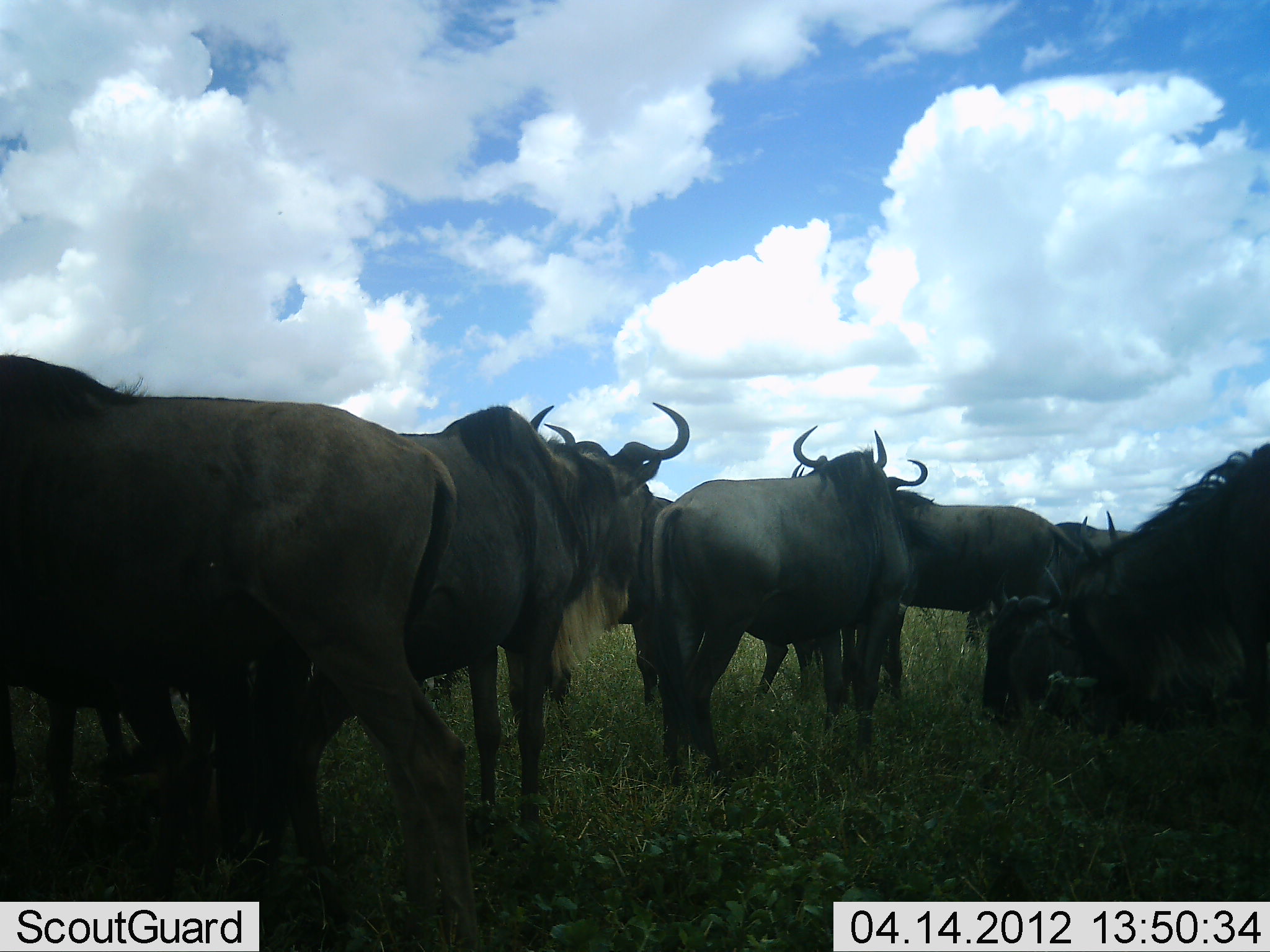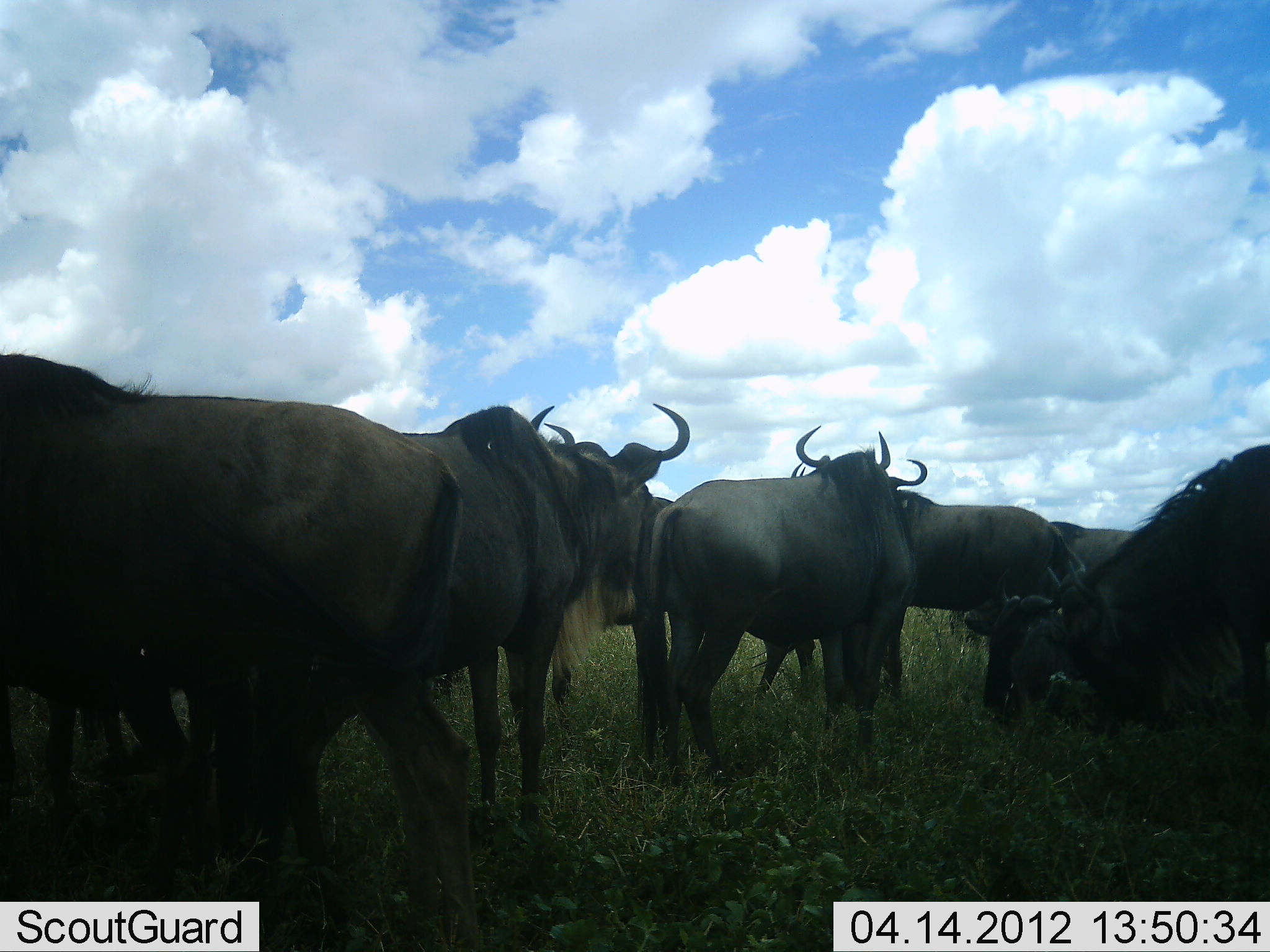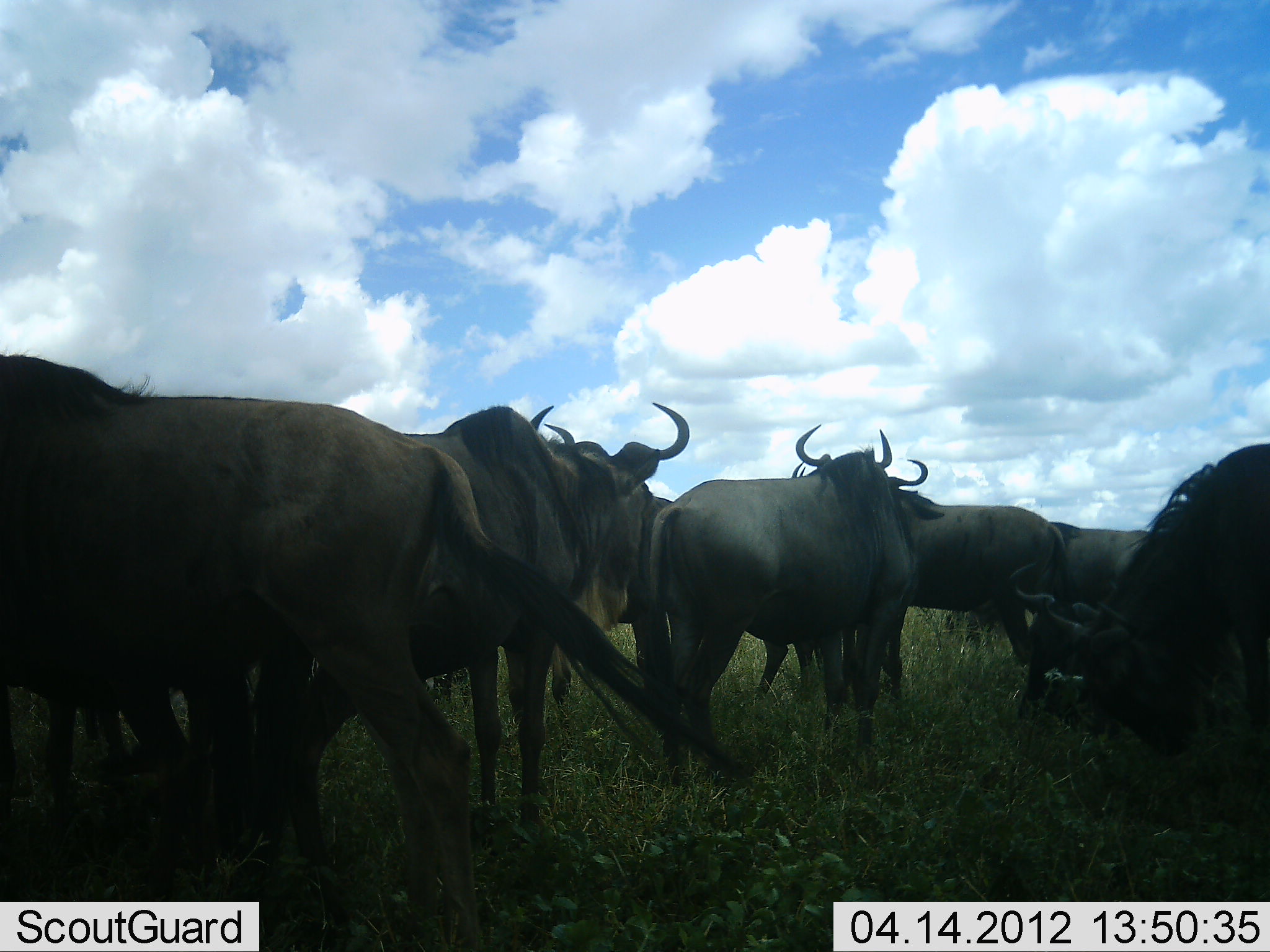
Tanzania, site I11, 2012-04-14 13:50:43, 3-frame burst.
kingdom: Animalia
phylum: Chordata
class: Mammalia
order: Artiodactyla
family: Bovidae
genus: Connochaetes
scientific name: Connochaetes taurinus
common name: blue wildebeest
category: wildebeest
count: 8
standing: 87%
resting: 20%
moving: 7%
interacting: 7%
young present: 0%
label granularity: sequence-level